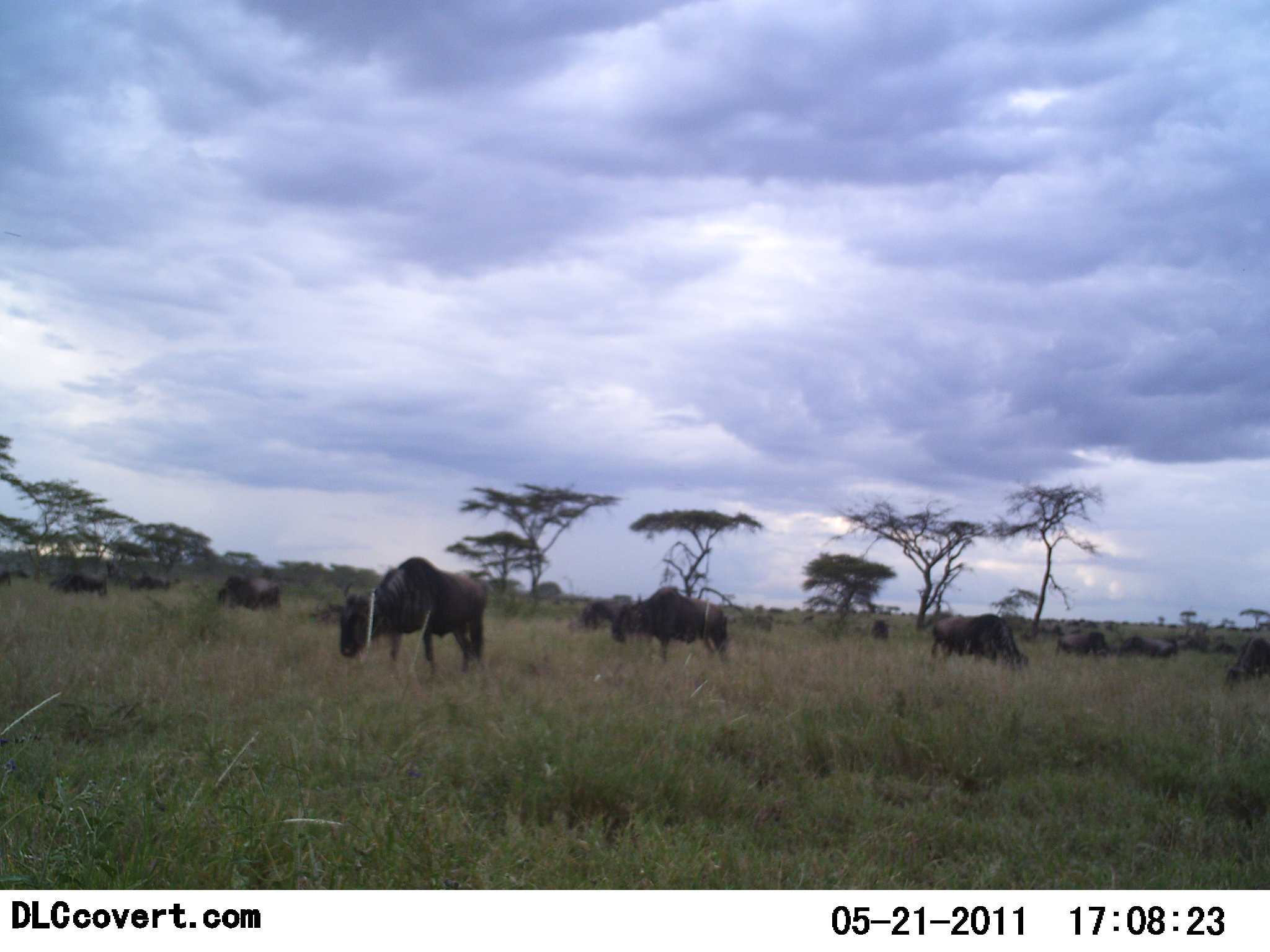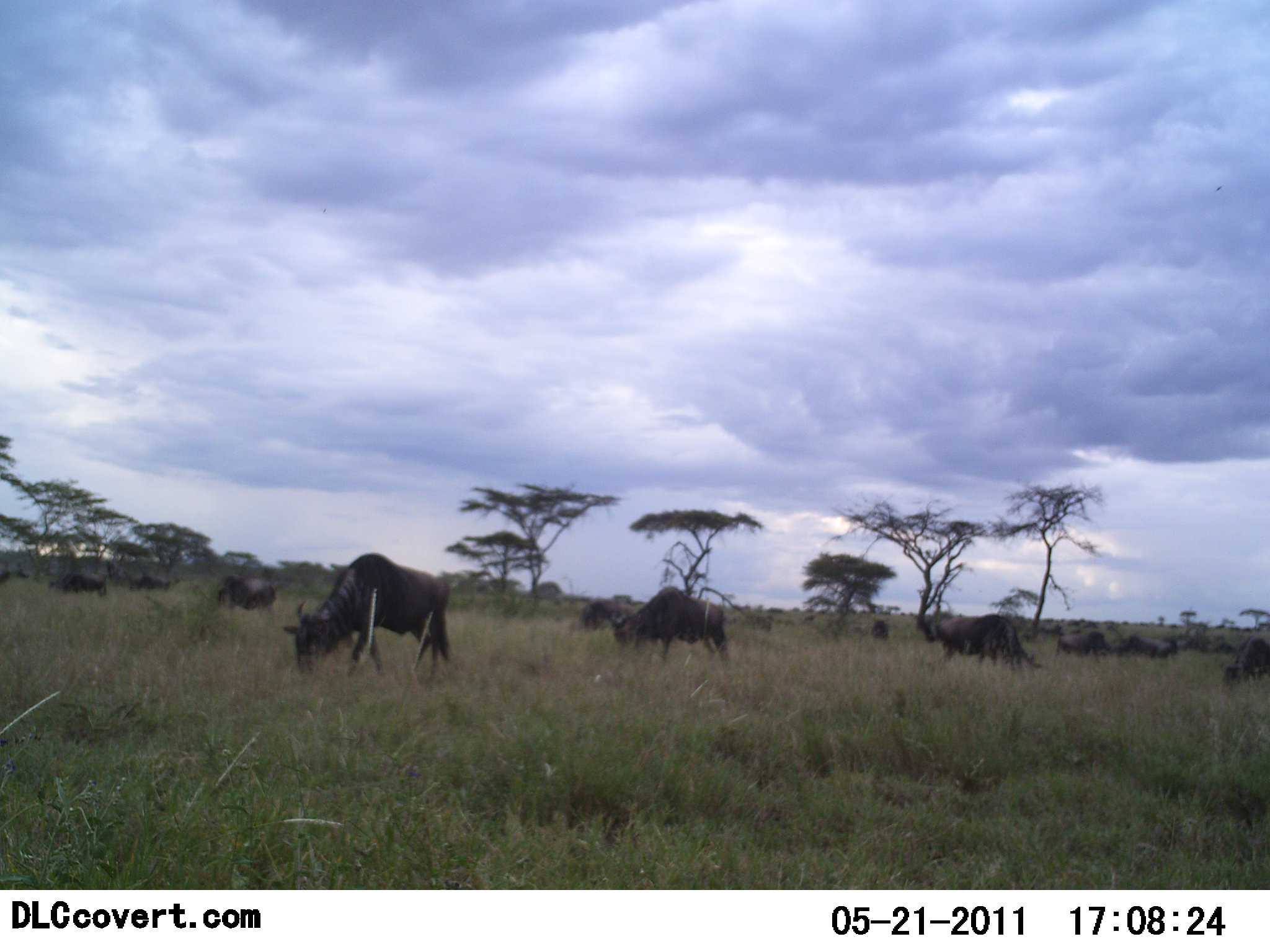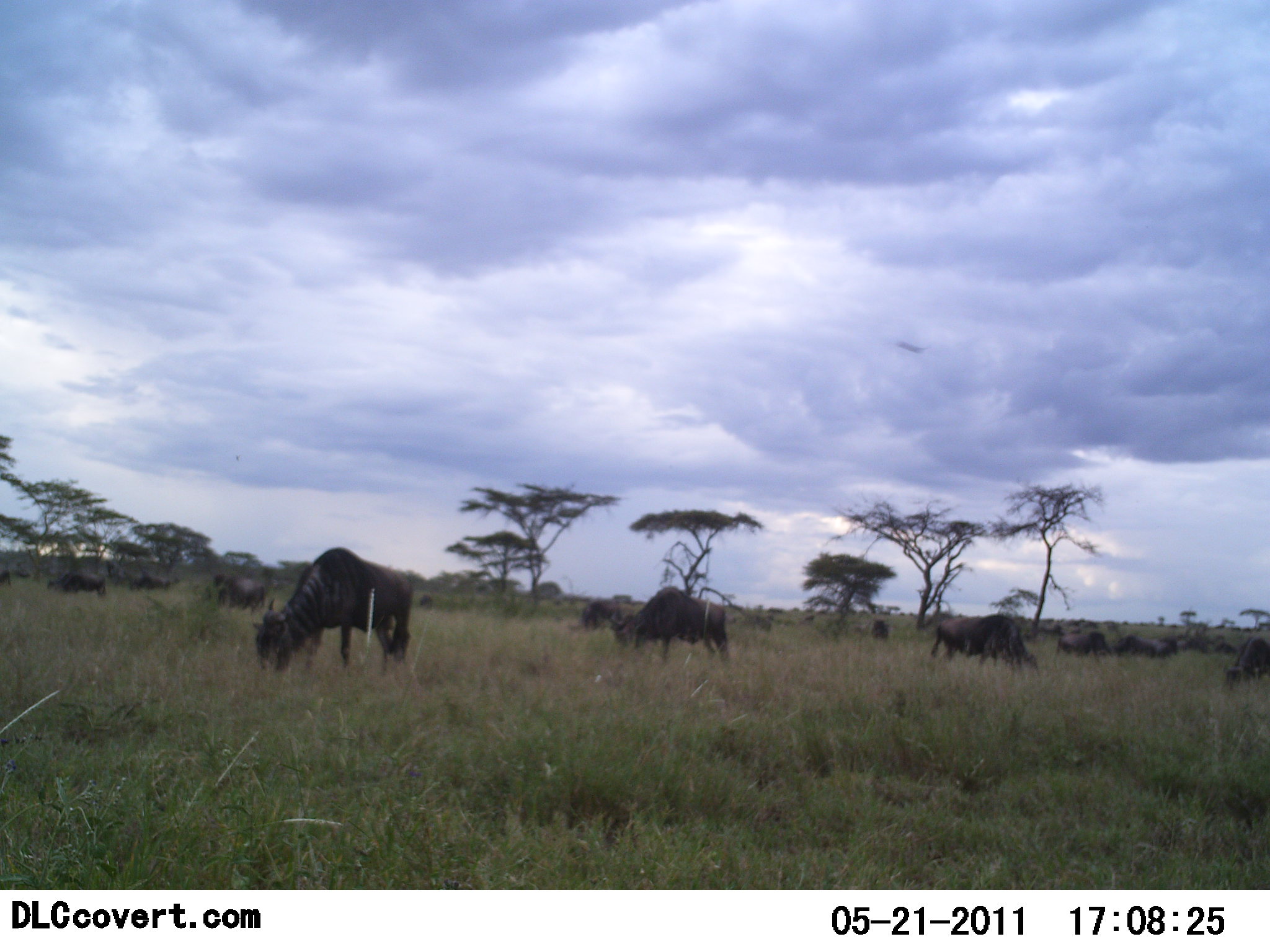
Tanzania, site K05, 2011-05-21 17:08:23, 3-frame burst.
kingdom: Animalia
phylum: Chordata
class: Mammalia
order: Artiodactyla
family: Bovidae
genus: Connochaetes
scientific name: Connochaetes taurinus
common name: blue wildebeest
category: wildebeest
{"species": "wildebeest (blue wildebeest) (Connochaetes taurinus)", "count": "11-50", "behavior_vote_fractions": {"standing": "47%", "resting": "0%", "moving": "40%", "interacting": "0%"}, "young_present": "0%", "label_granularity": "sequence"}